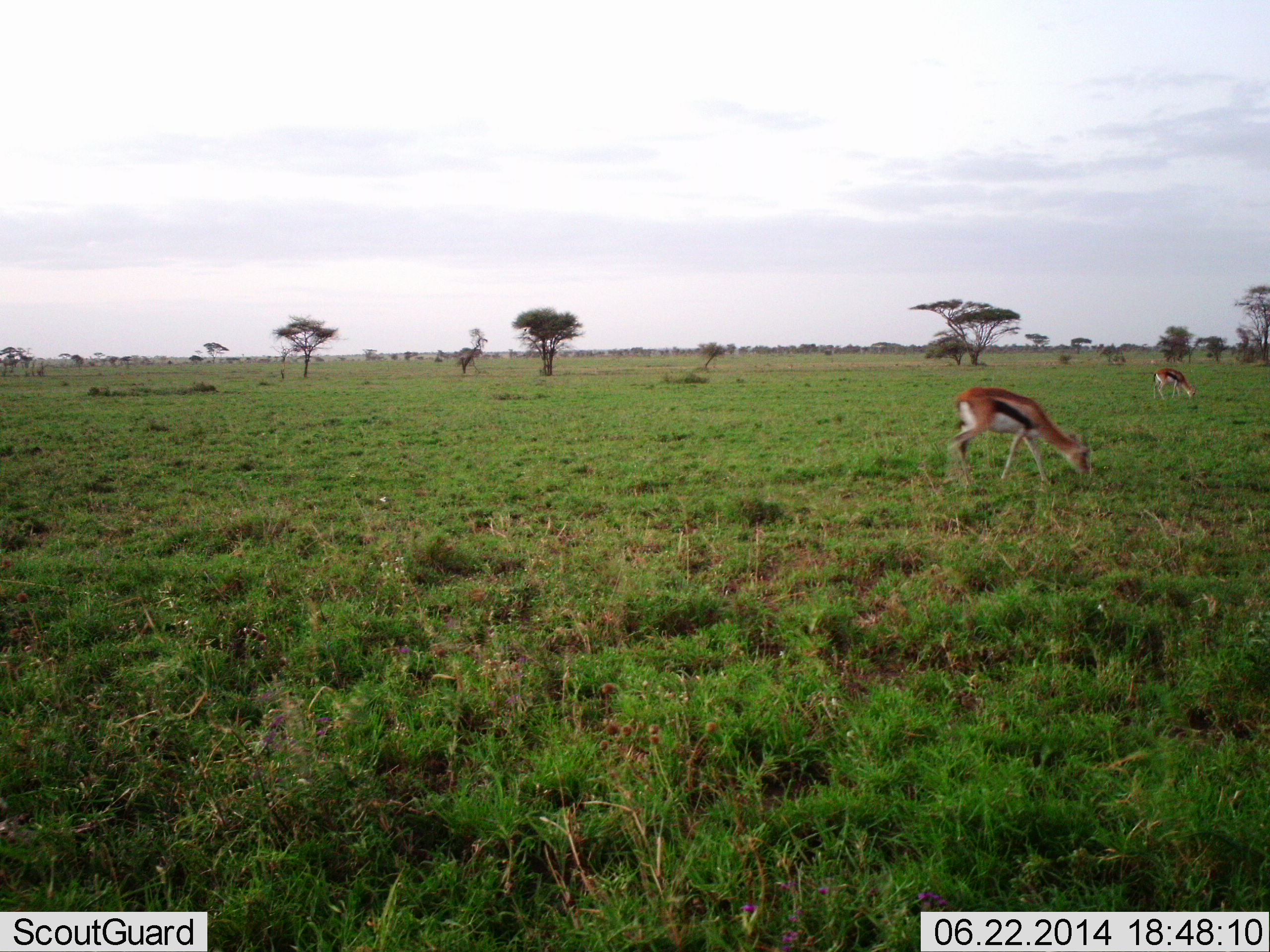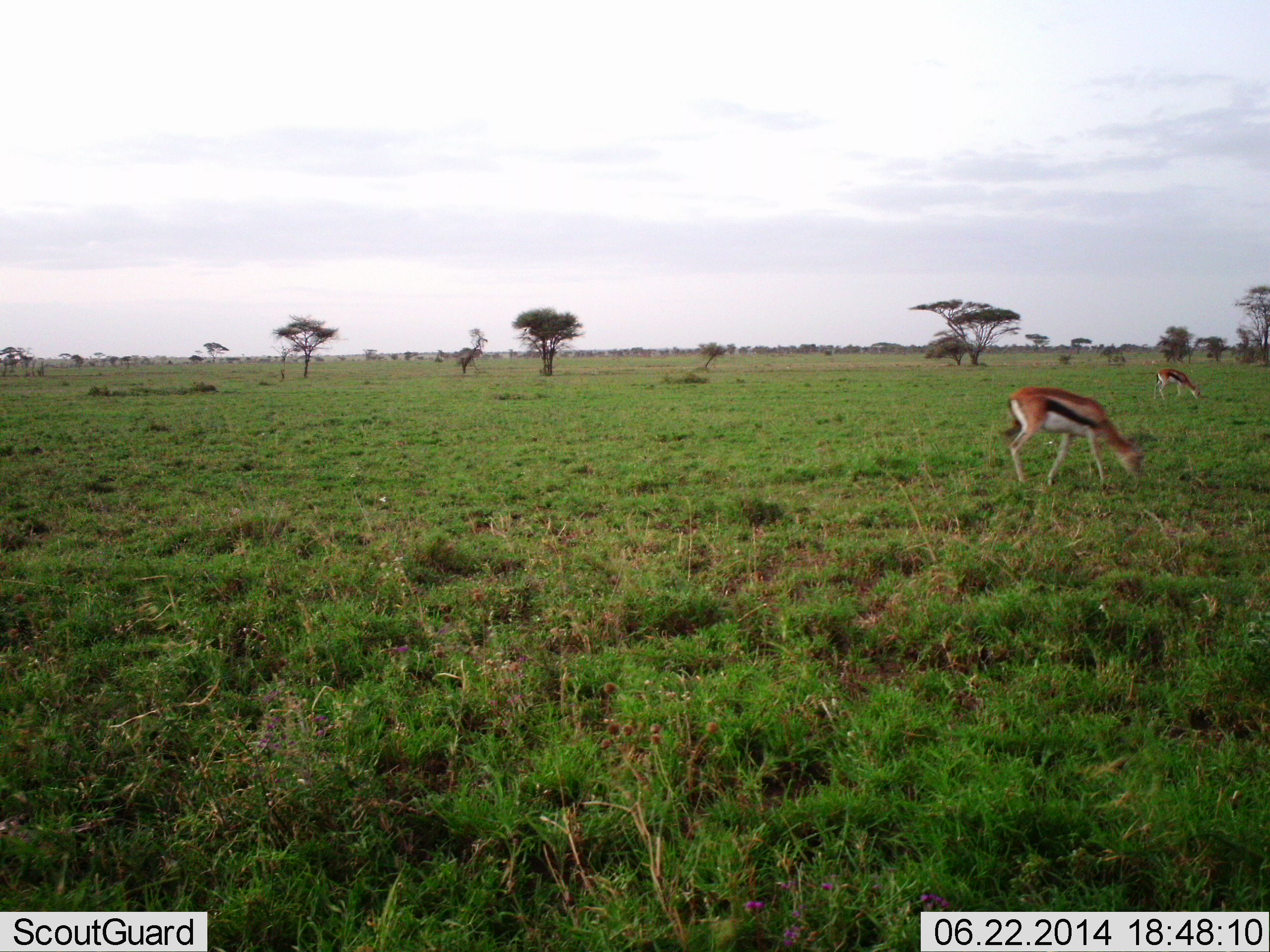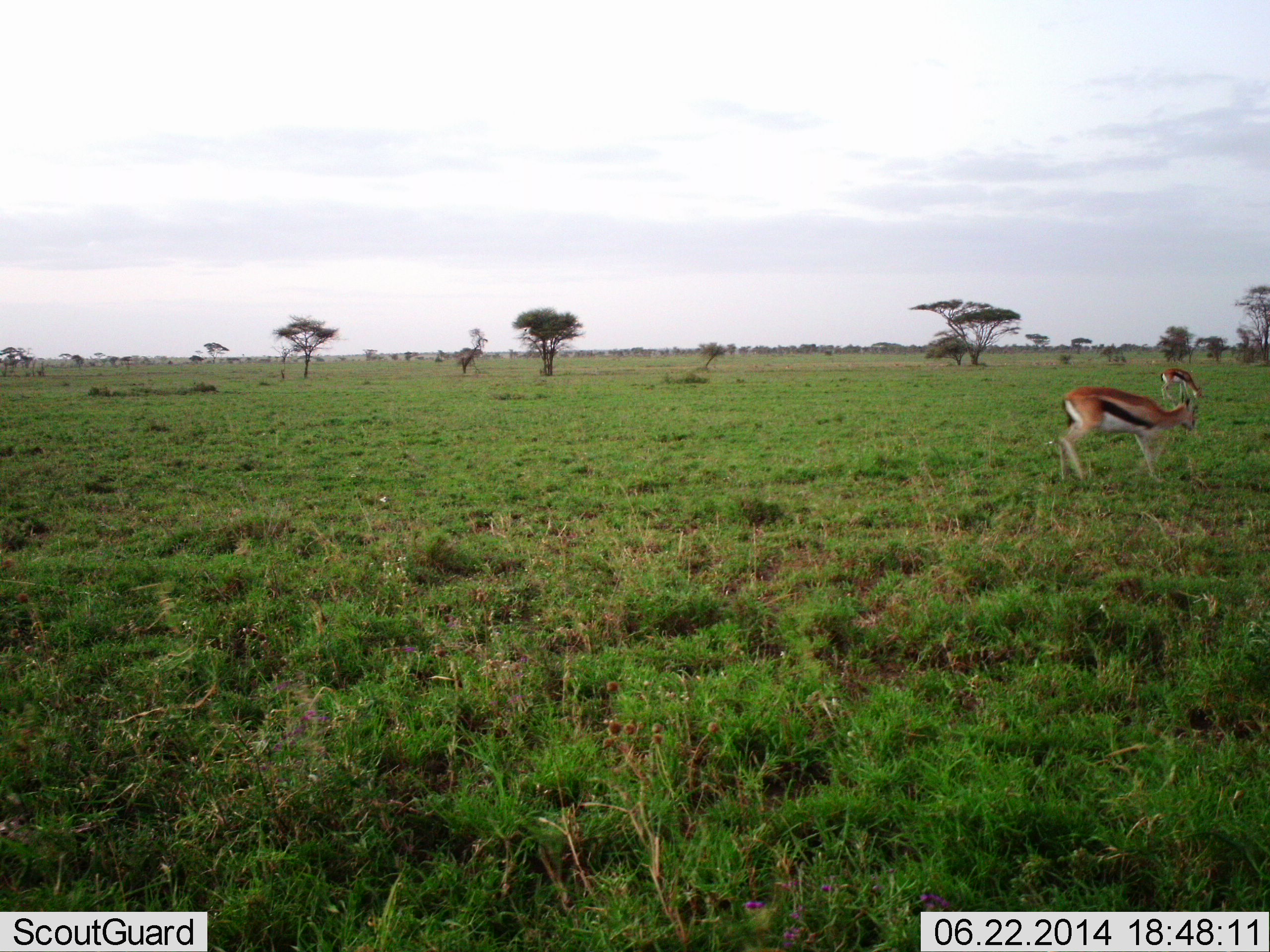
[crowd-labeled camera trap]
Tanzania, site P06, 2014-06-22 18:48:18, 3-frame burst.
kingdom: Animalia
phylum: Chordata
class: Mammalia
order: Artiodactyla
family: Bovidae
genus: Eudorcas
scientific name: Eudorcas thomsonii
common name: thomson's gazelle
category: gazellethomsons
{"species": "gazellethomsons (thomson's gazelle) (Eudorcas thomsonii)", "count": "2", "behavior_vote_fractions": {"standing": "20%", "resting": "0%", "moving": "40%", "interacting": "0%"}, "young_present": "0%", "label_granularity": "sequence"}